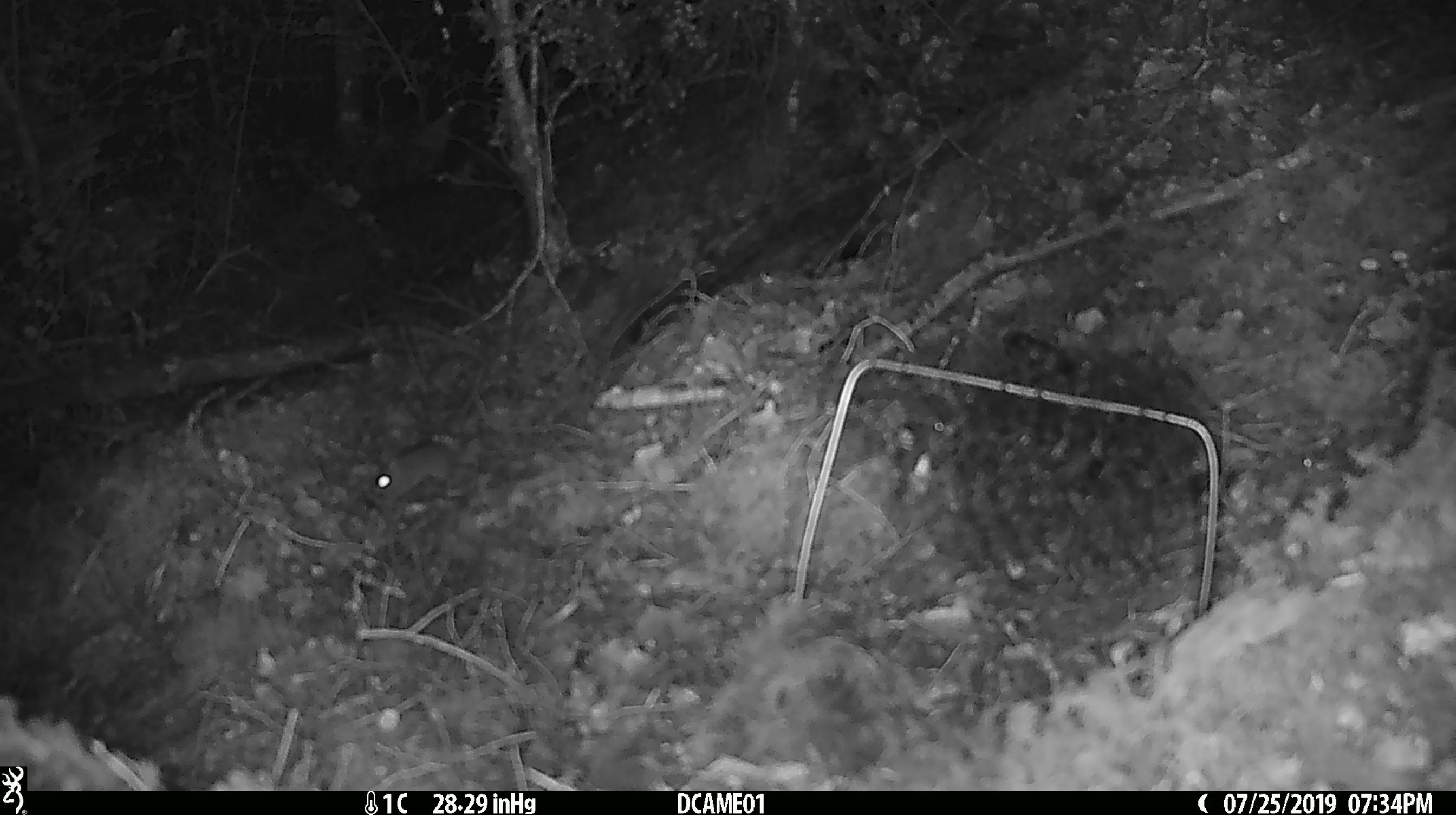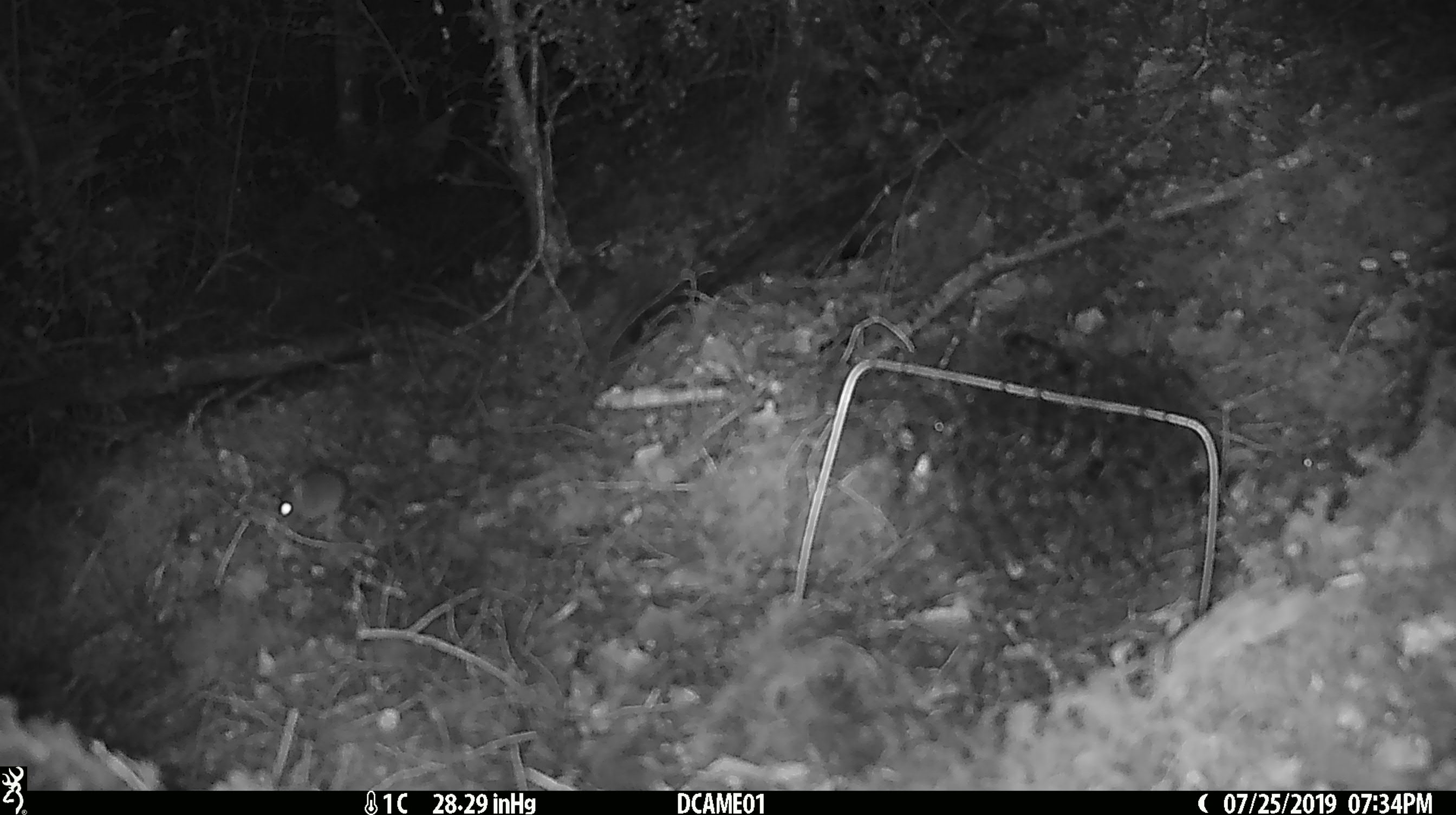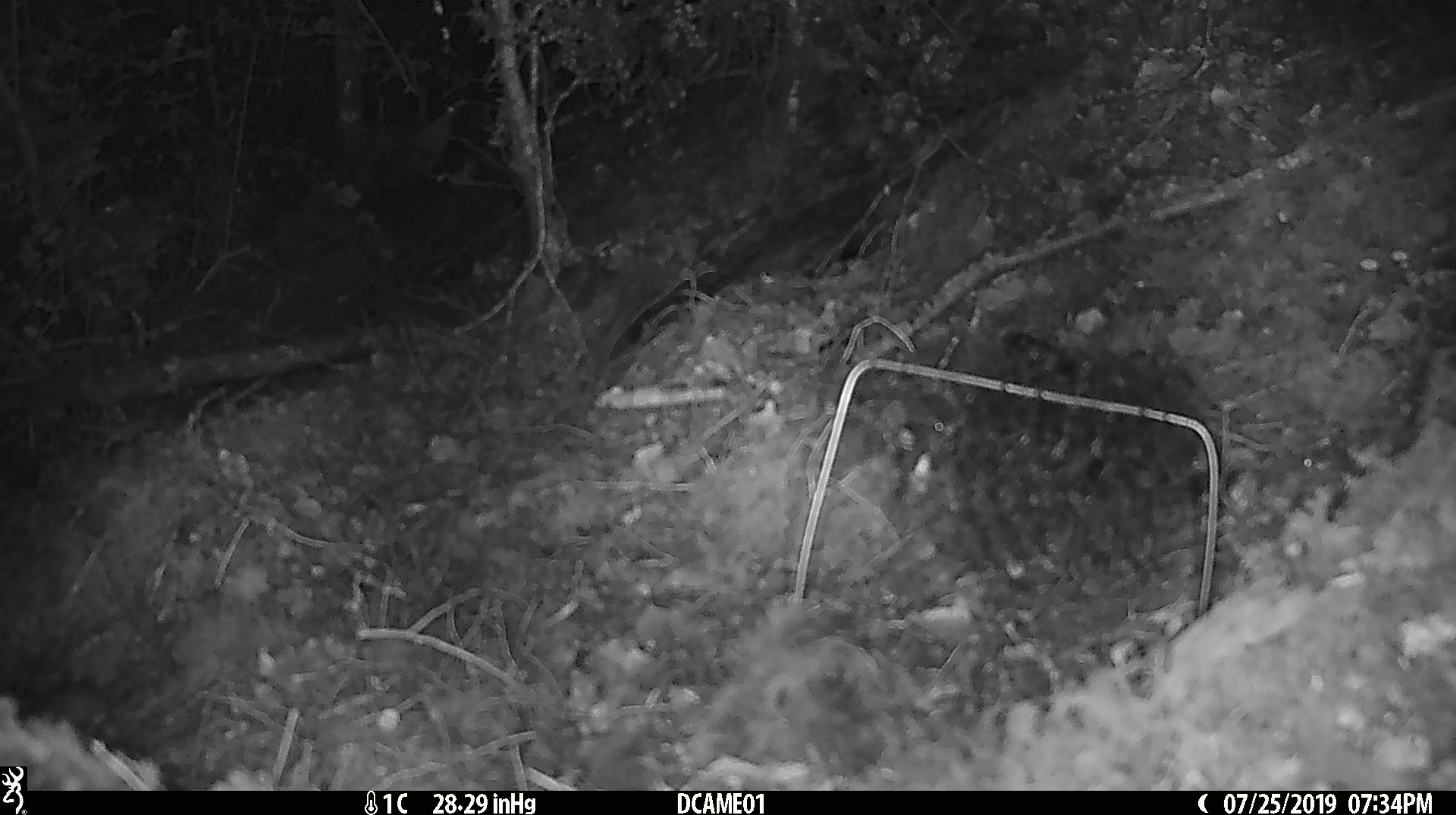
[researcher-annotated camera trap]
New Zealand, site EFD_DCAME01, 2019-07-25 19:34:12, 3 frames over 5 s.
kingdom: Animalia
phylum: Chordata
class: Mammalia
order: Rodentia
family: Muridae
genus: Mus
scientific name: Mus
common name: mouse